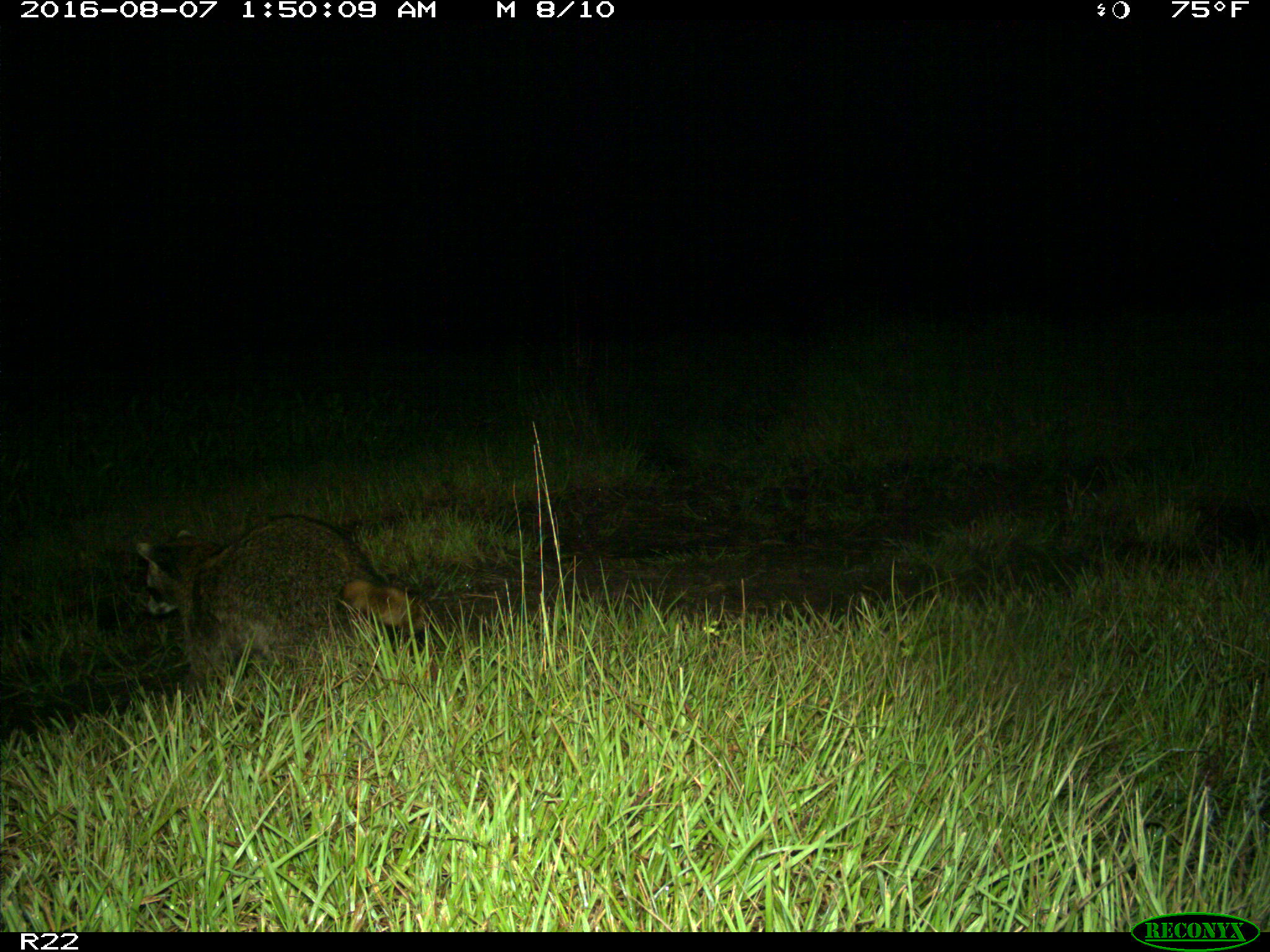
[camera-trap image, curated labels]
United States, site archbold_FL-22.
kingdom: Animalia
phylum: Chordata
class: Mammalia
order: Carnivora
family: Procyonidae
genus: Procyon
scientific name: Procyon lotor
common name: common raccoon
Procyon lotor (common raccoon).